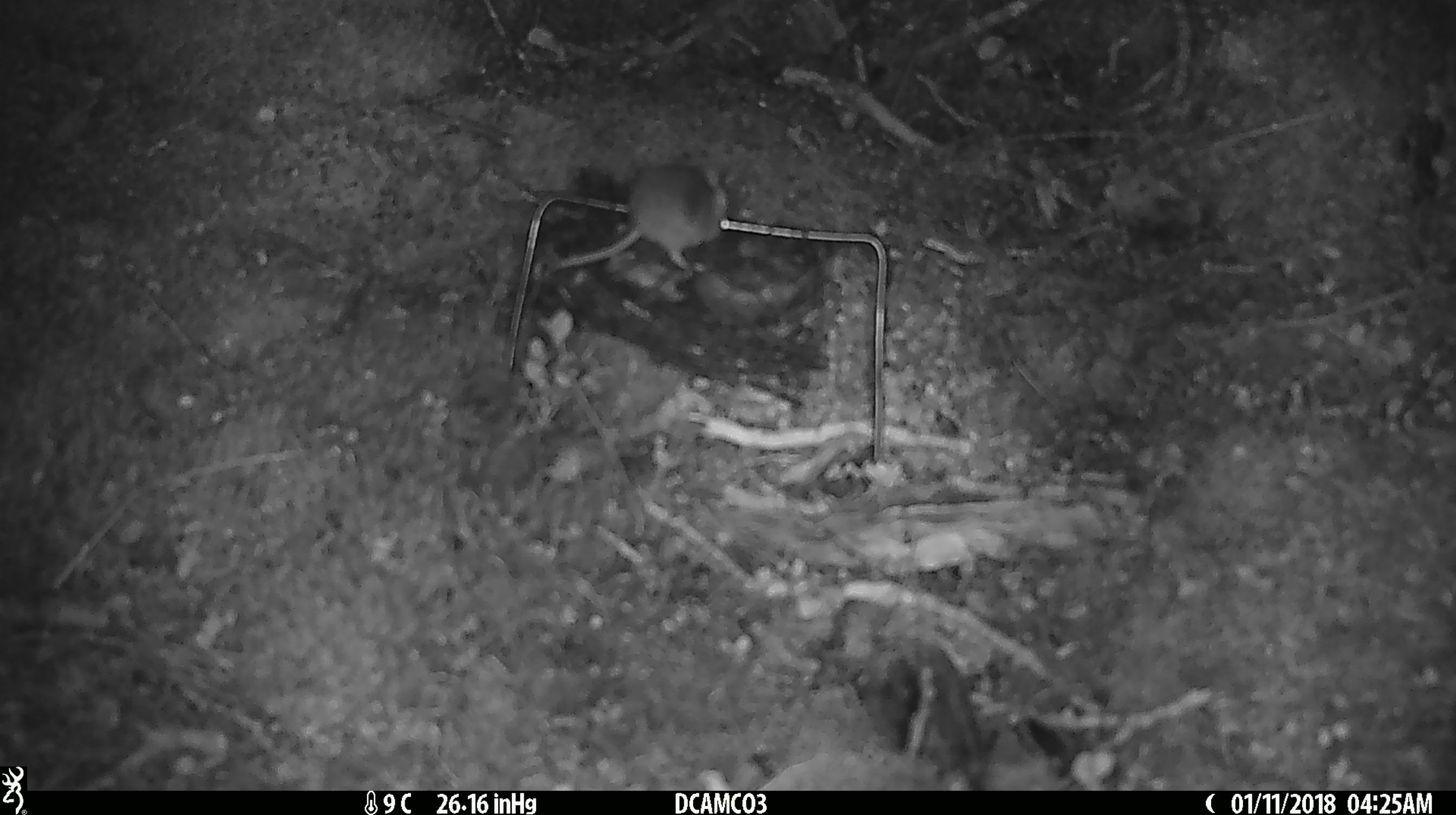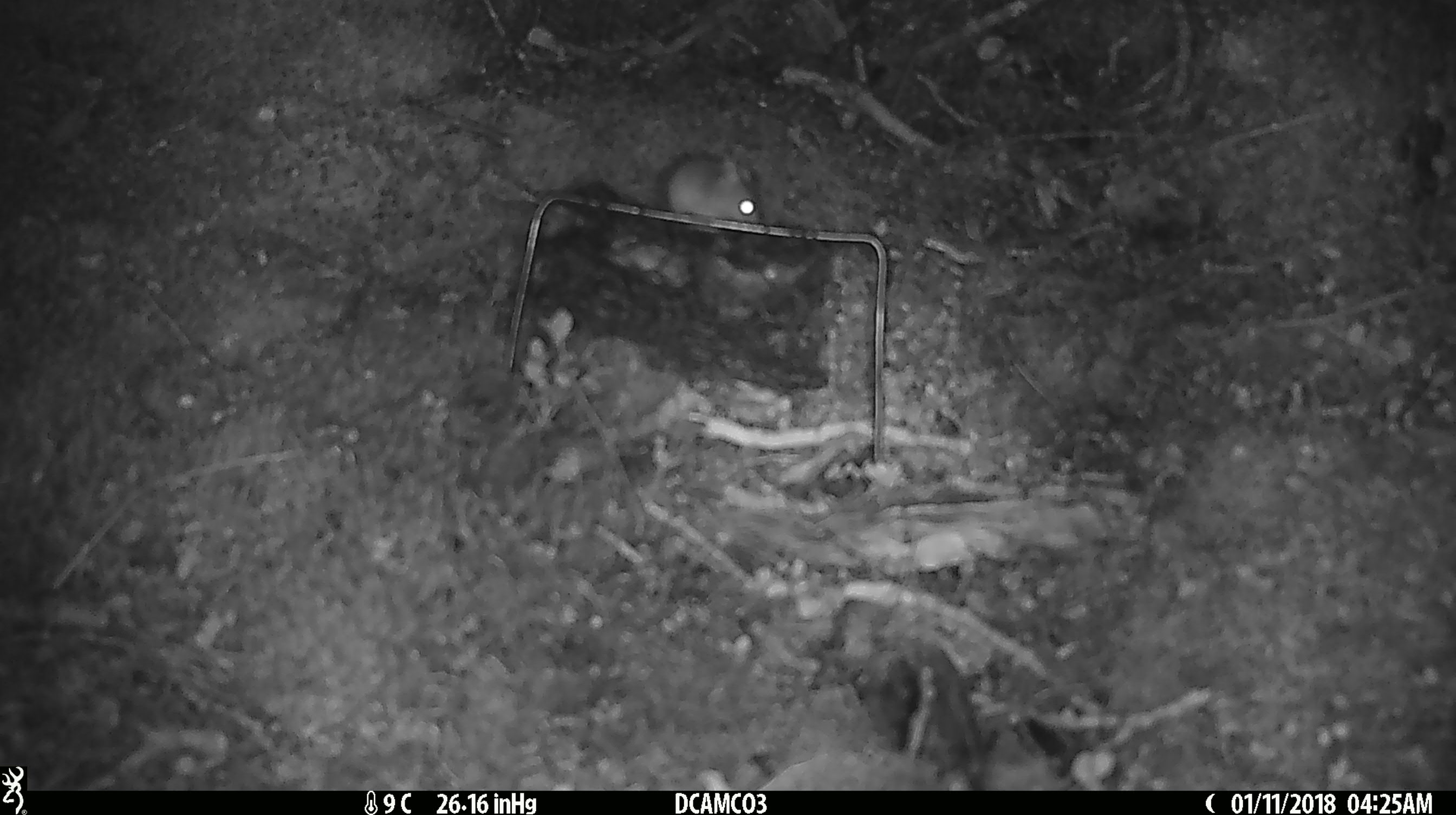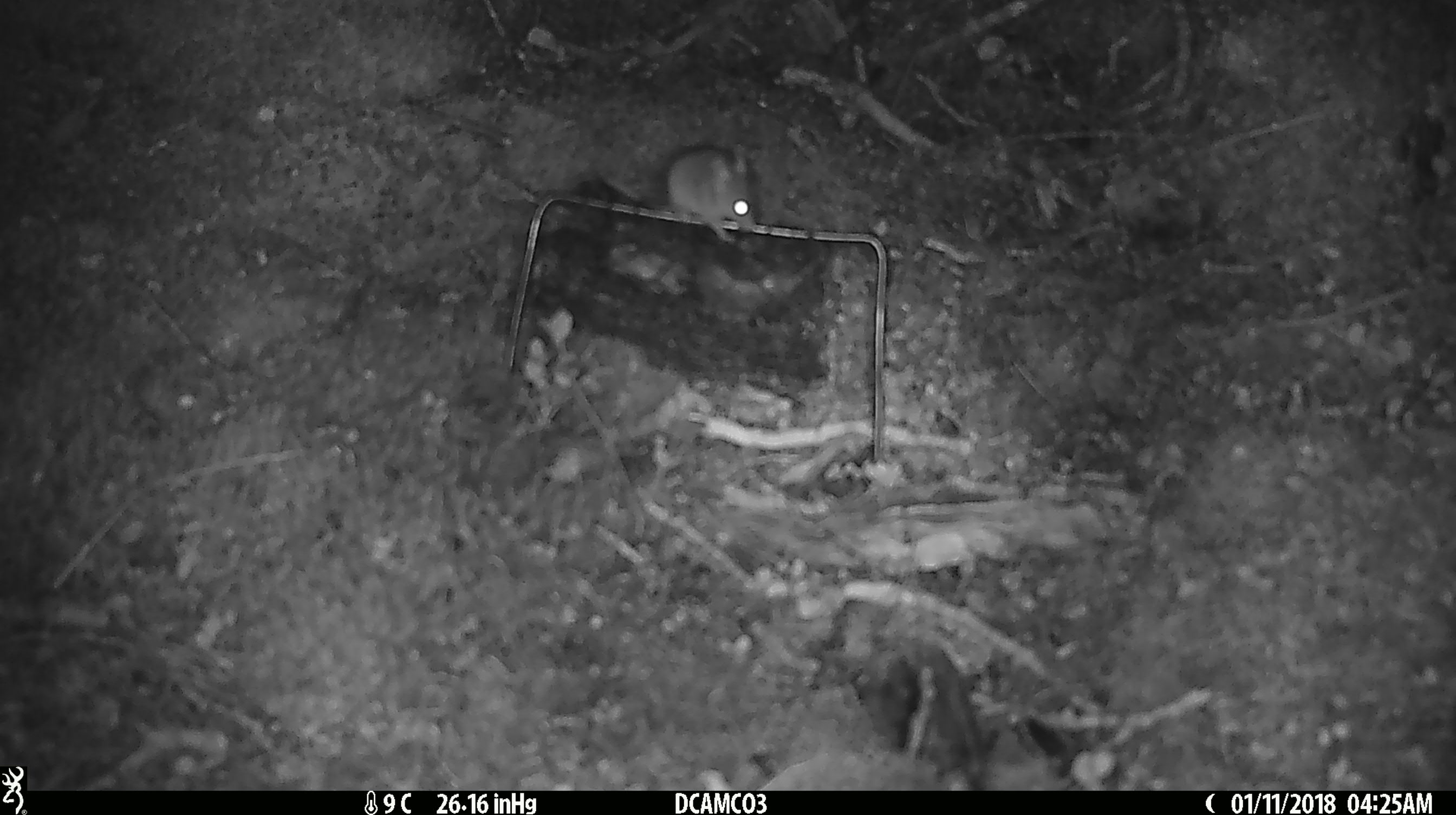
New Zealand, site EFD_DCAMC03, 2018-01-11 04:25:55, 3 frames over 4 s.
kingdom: Animalia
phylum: Chordata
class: Mammalia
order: Rodentia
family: Muridae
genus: Mus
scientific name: Mus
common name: mouse